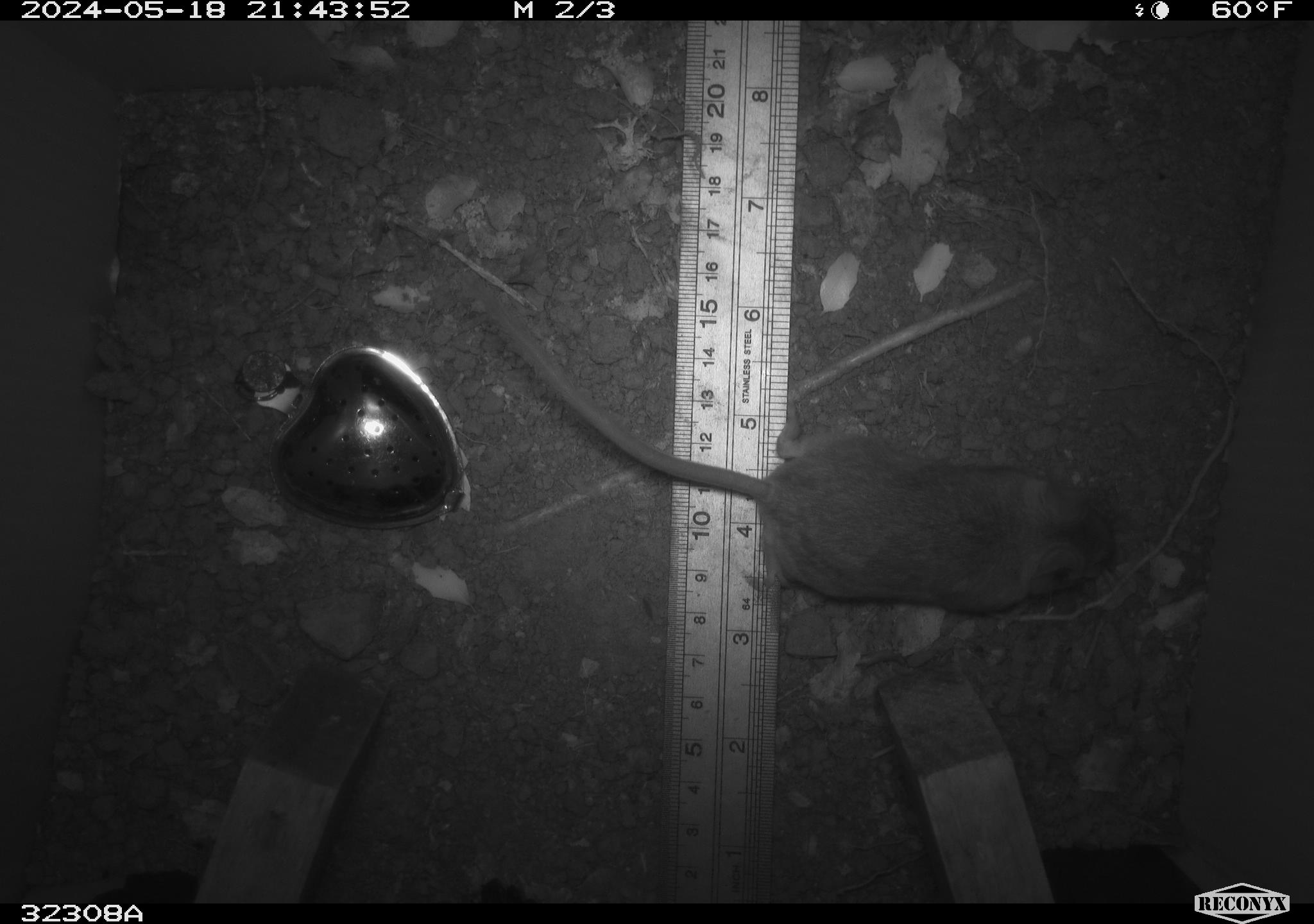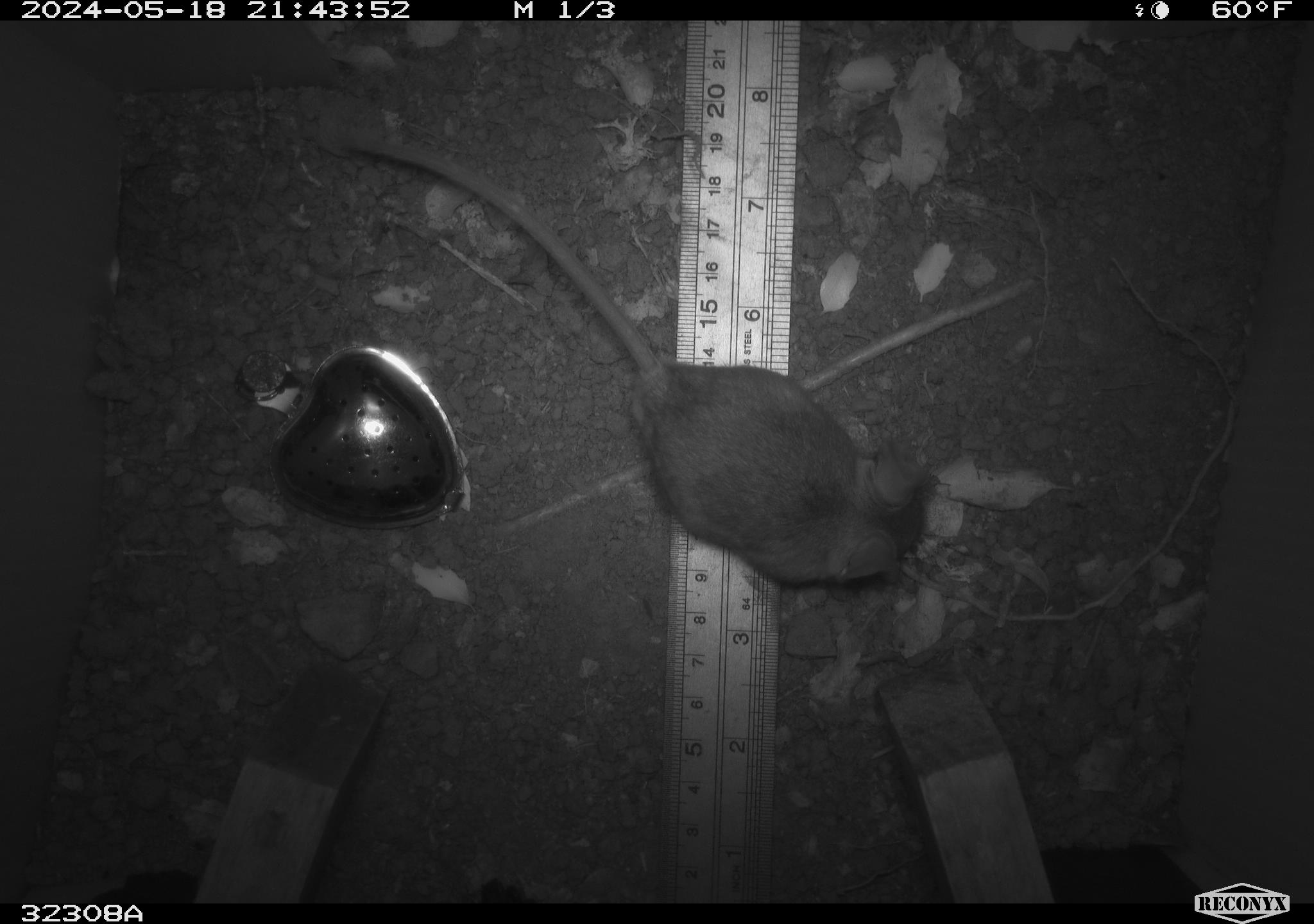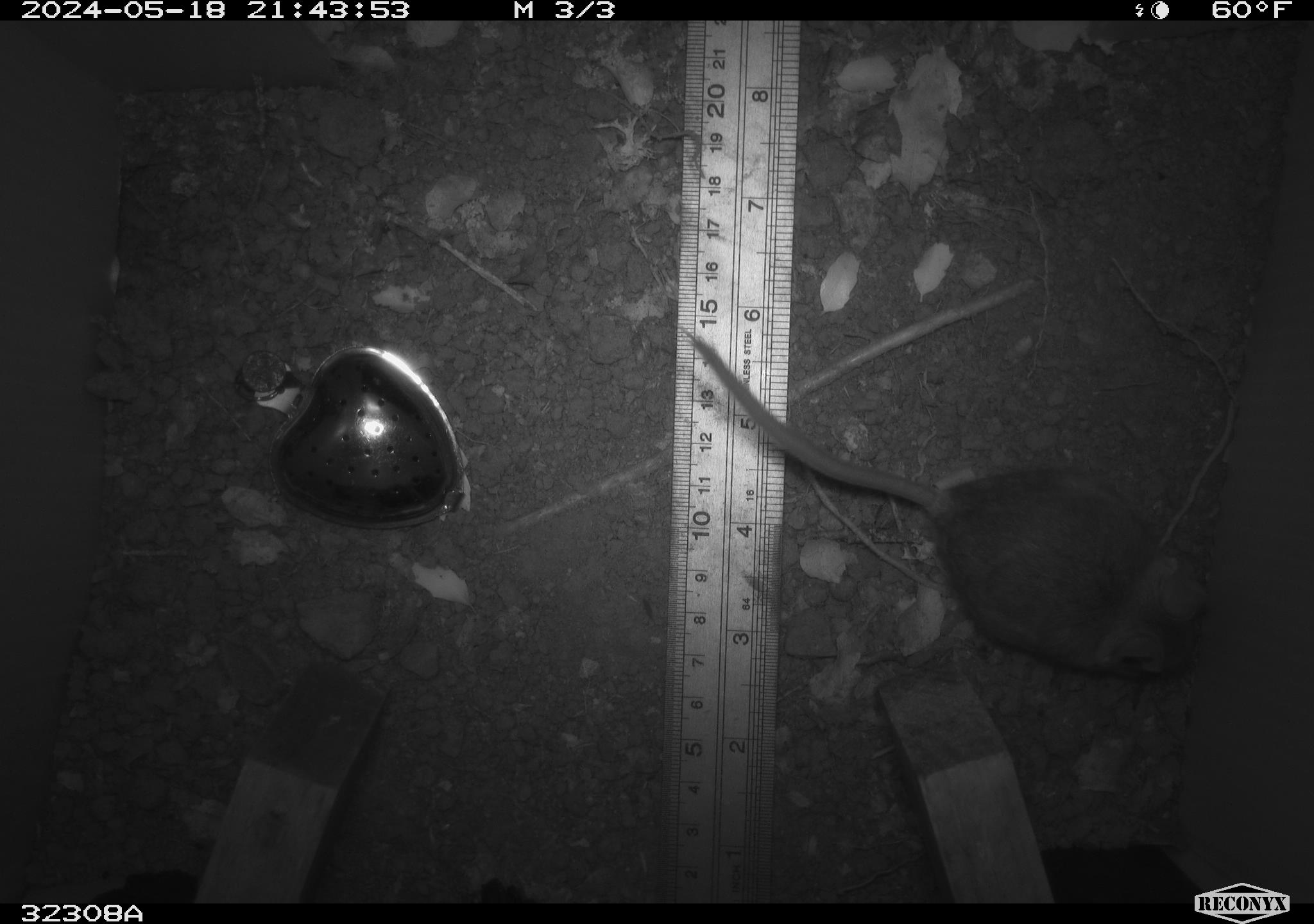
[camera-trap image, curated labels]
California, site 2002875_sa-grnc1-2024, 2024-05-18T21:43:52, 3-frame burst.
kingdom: Animalia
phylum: Chordata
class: Mammalia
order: Rodentia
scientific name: Rodentia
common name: rodent